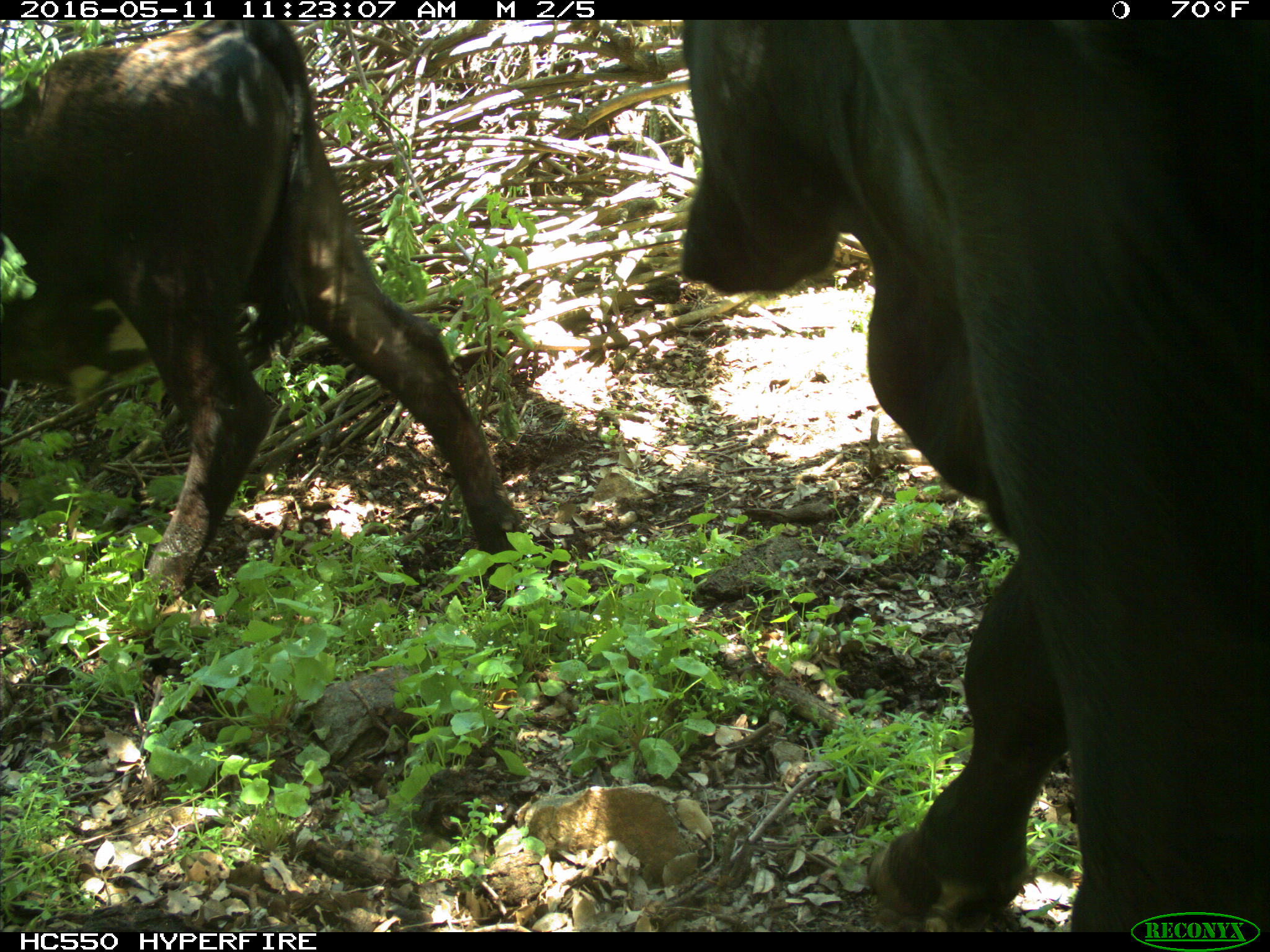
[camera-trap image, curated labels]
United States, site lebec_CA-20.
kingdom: Animalia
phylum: Chordata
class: Mammalia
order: Artiodactyla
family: Bovidae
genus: Bos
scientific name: Bos taurus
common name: domestic cow